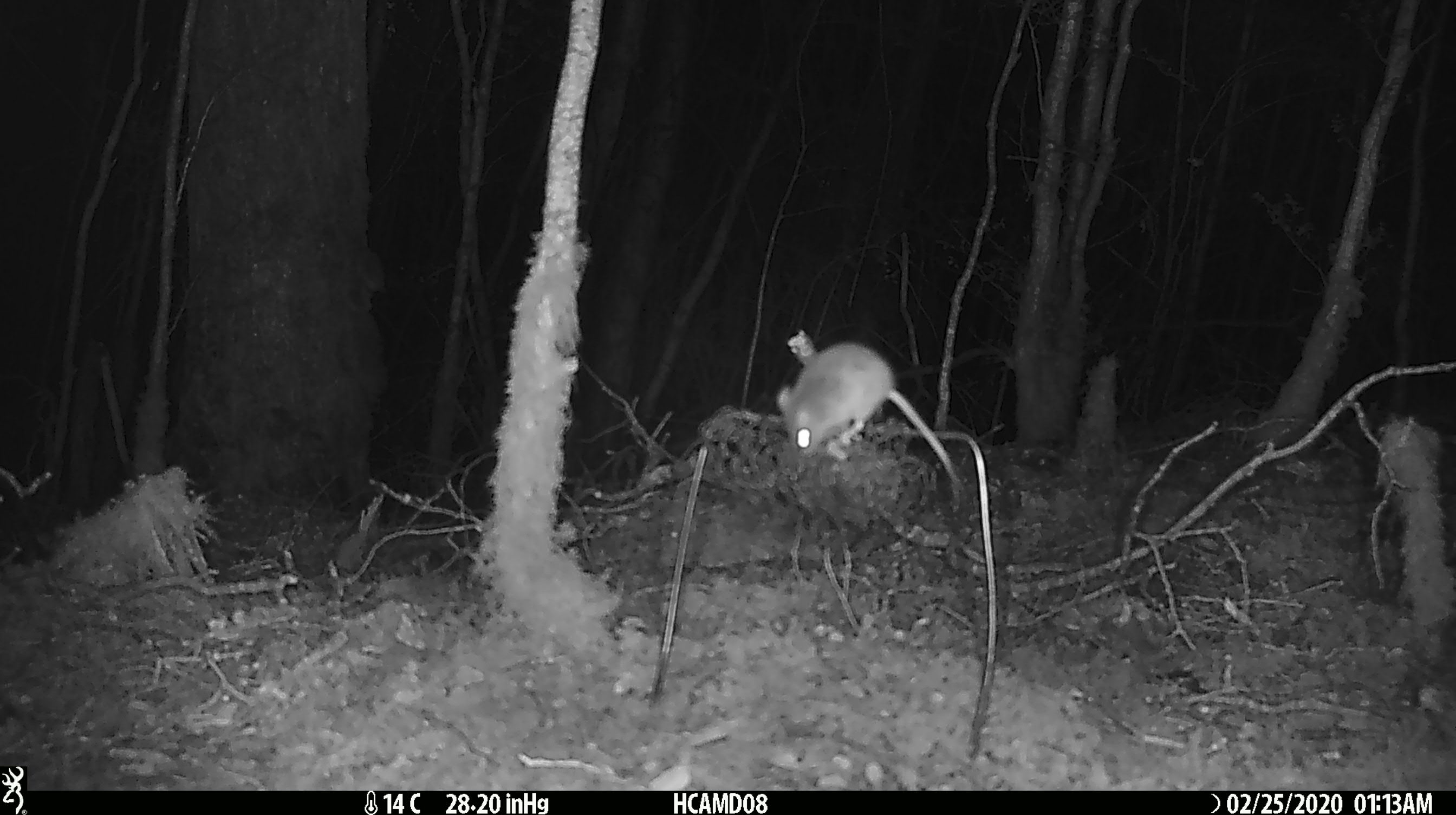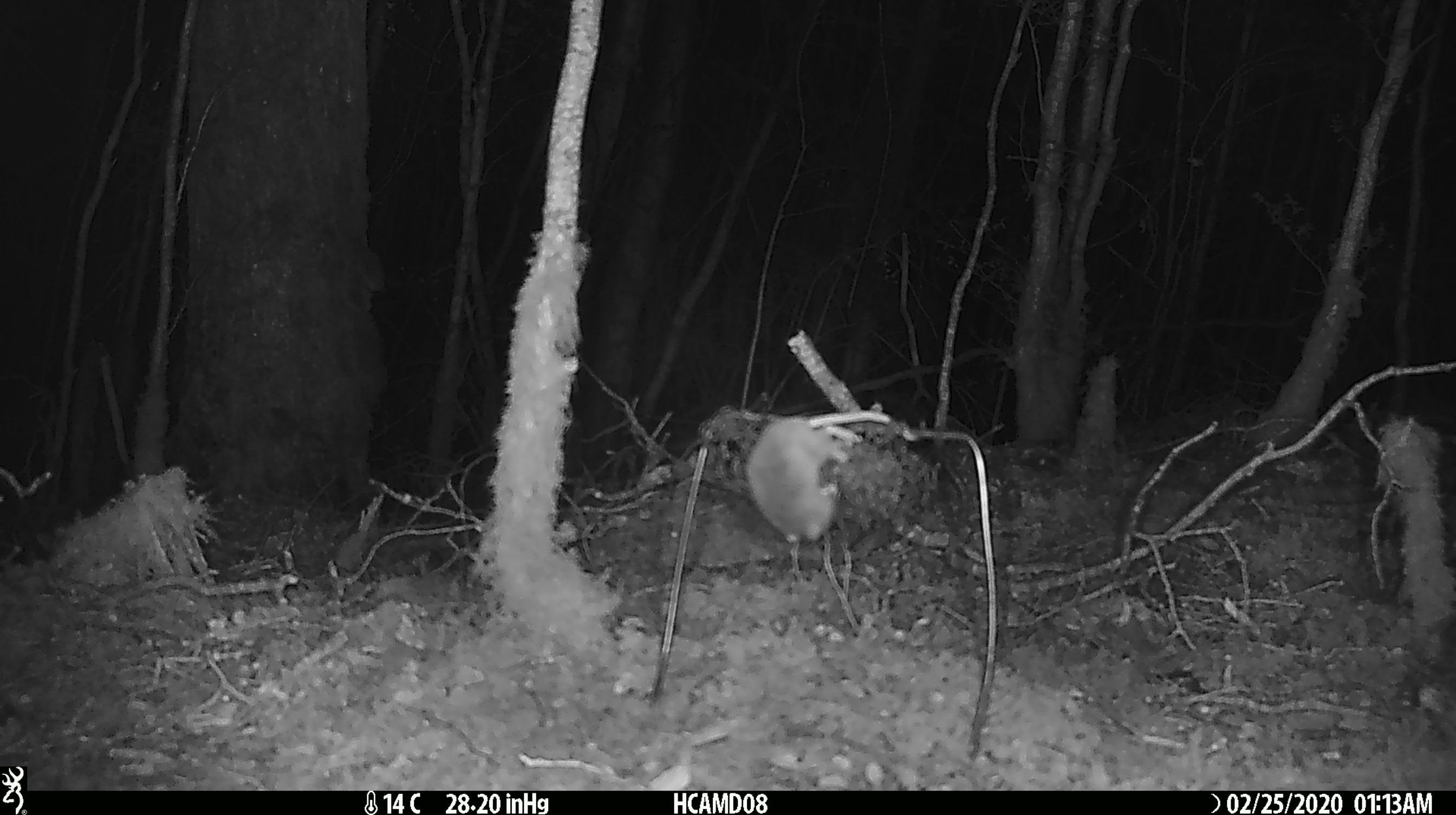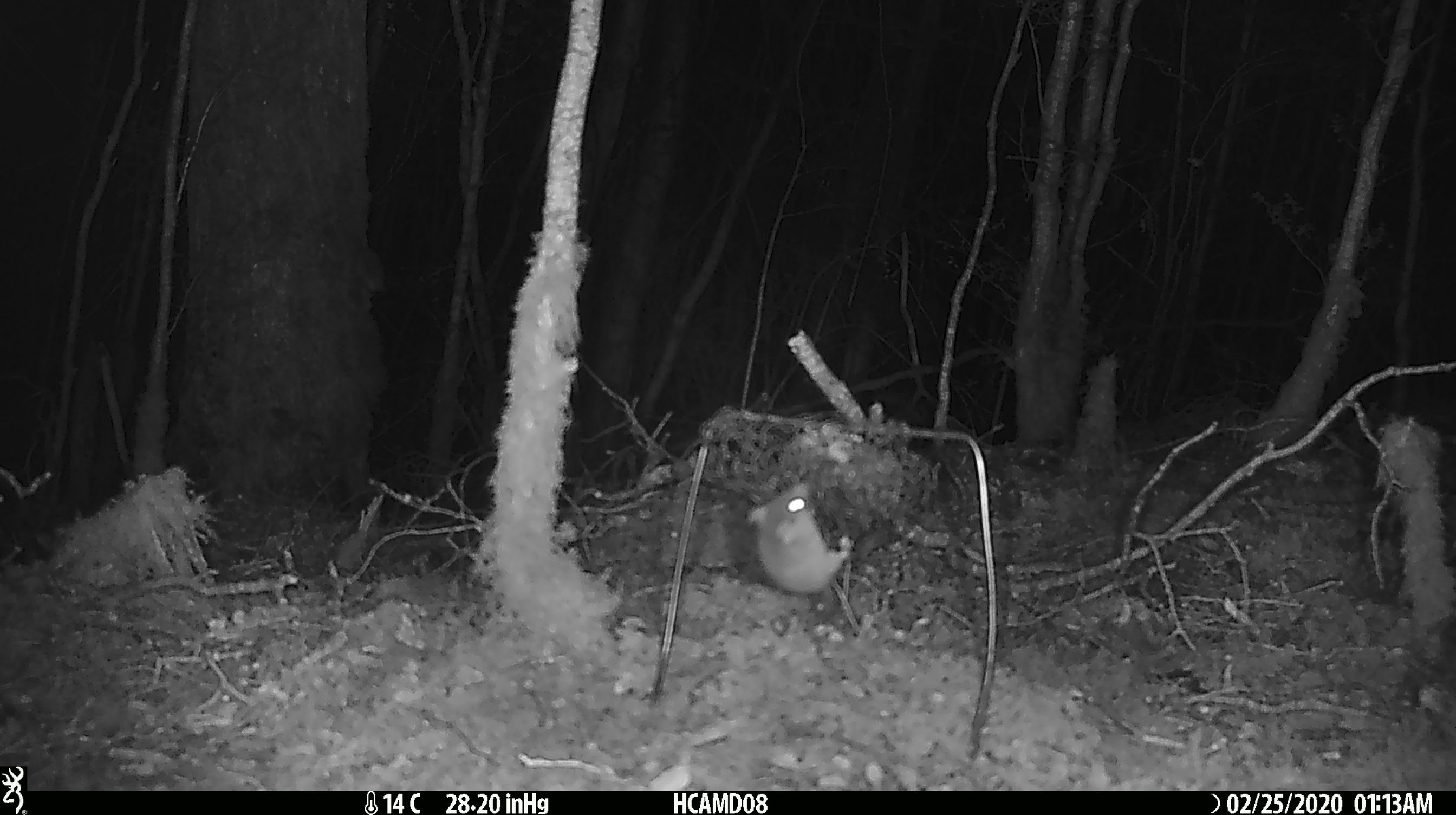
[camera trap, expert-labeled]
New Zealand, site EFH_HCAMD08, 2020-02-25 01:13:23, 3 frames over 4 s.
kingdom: Animalia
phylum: Chordata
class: Mammalia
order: Rodentia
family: Muridae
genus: Mus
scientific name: Mus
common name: mouse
Mouse (Mus).